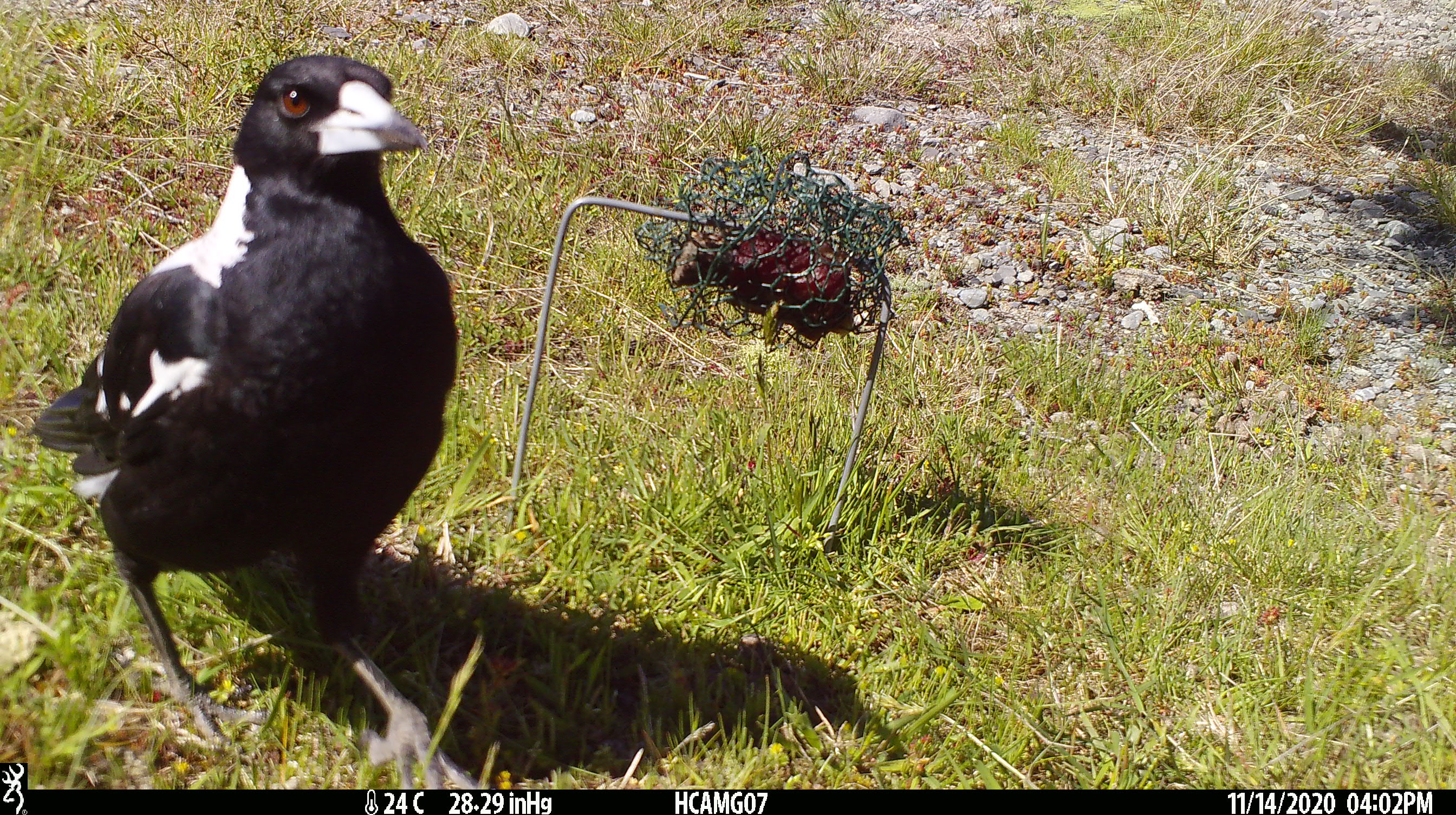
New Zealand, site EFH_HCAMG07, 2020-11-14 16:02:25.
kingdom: Animalia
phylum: Chordata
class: Aves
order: Passeriformes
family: Artamidae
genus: Gymnorhina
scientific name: Gymnorhina tibicen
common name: australian magpie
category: magpie